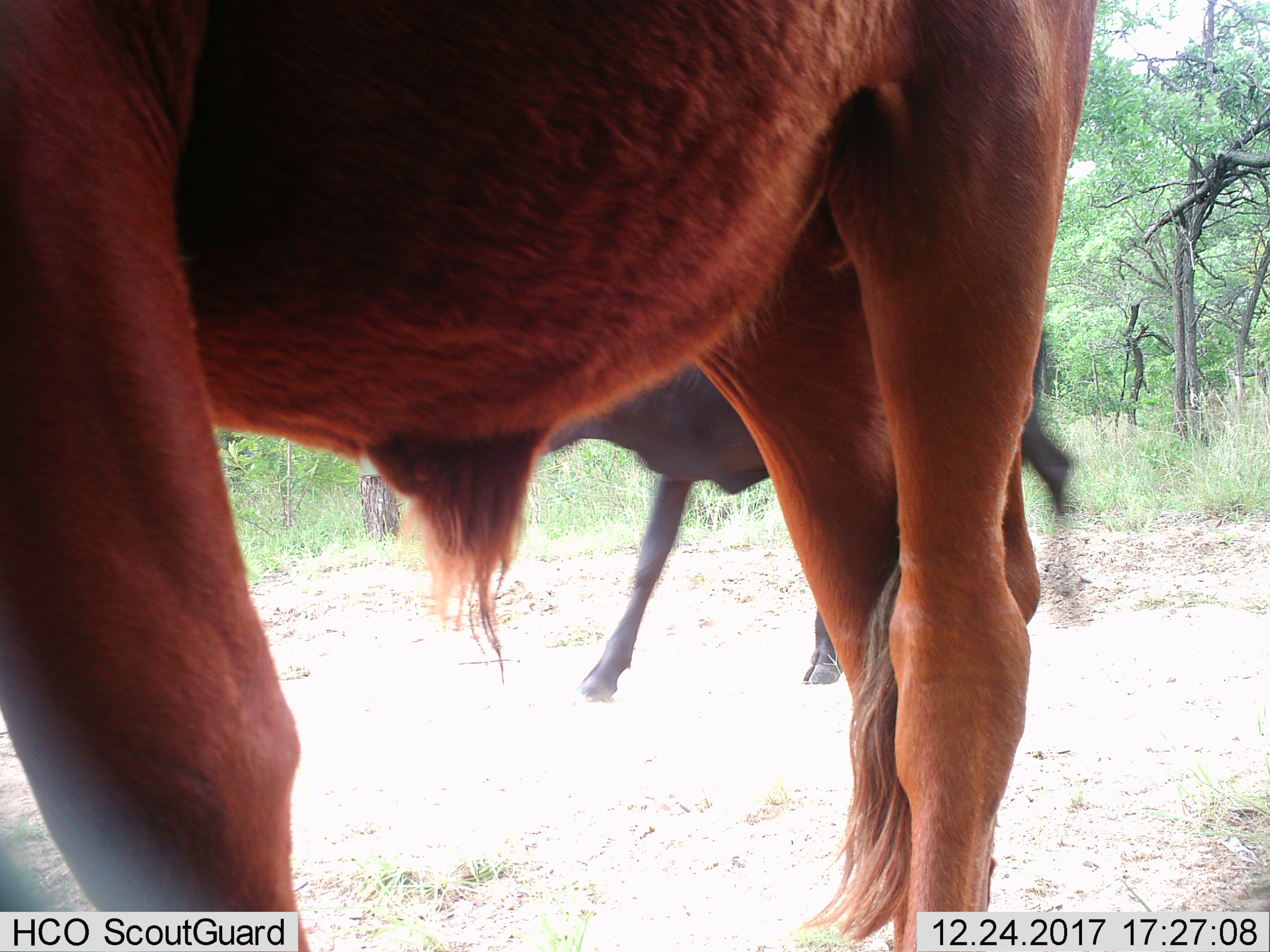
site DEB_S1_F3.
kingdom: Animalia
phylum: Chordata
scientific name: Vertebrata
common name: domestic animal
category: domesticanimal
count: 2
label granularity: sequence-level